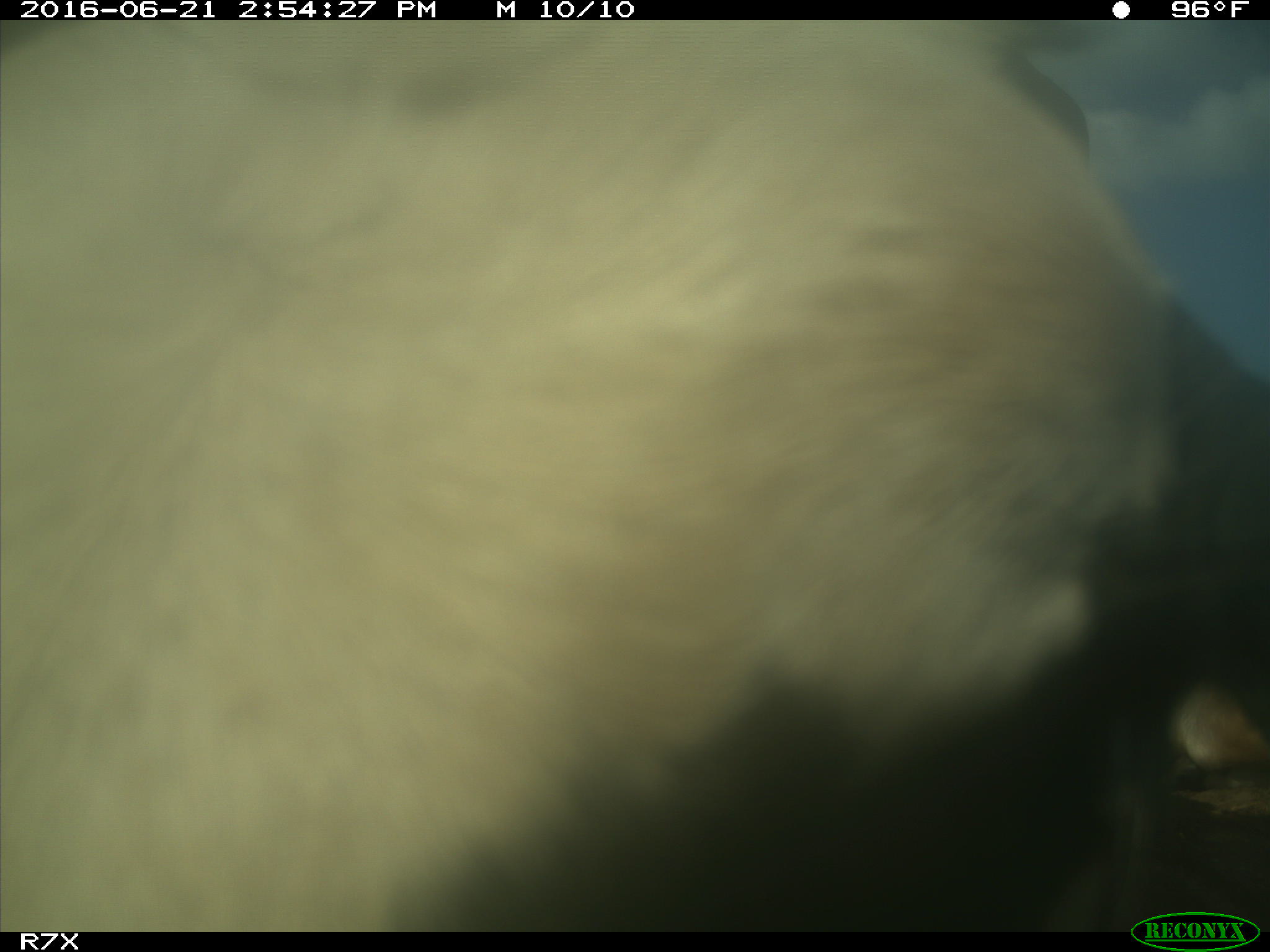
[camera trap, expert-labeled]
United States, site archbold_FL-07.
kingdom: Animalia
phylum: Chordata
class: Mammalia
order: Artiodactyla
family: Bovidae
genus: Bos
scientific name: Bos taurus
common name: domestic cow